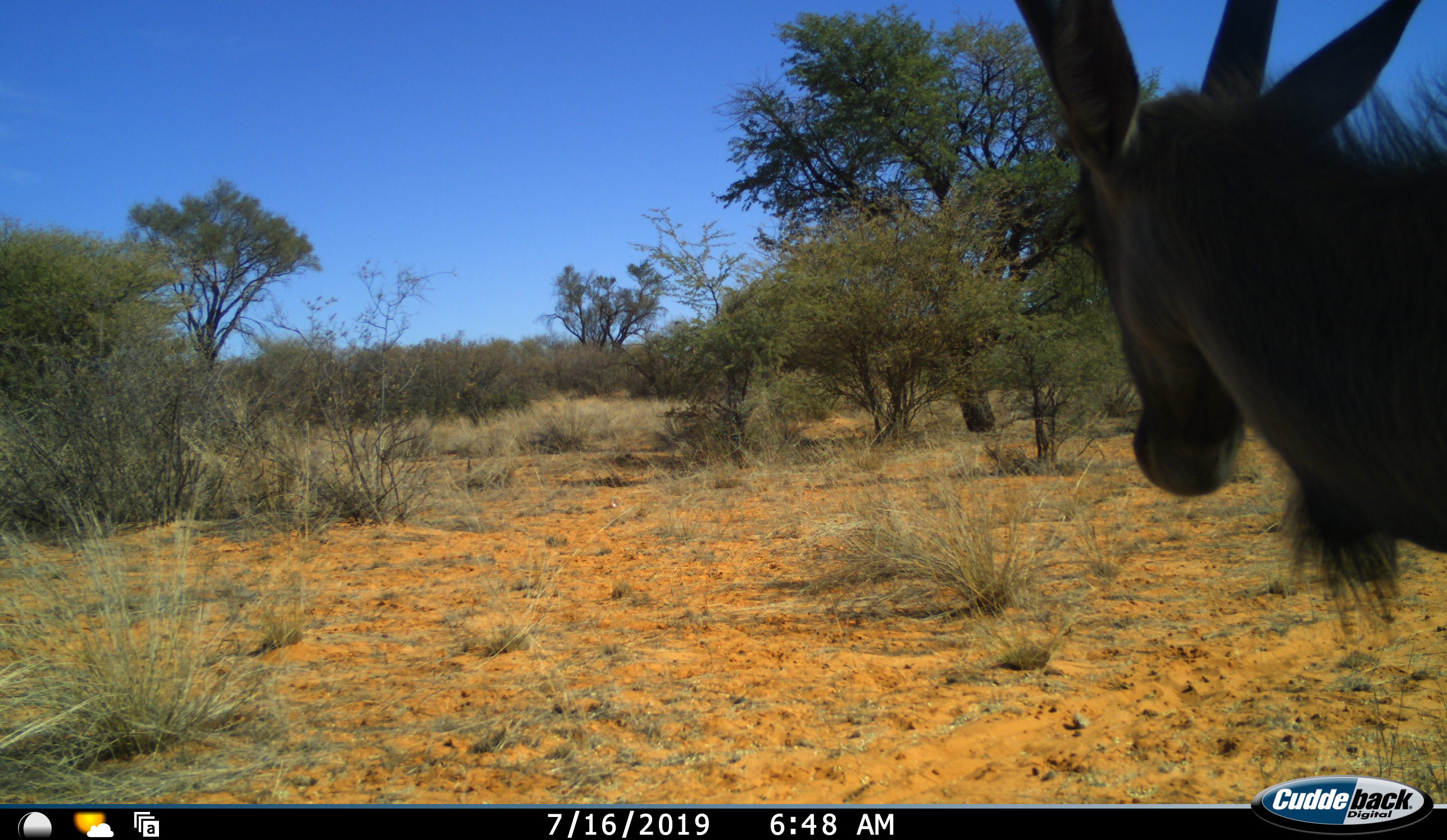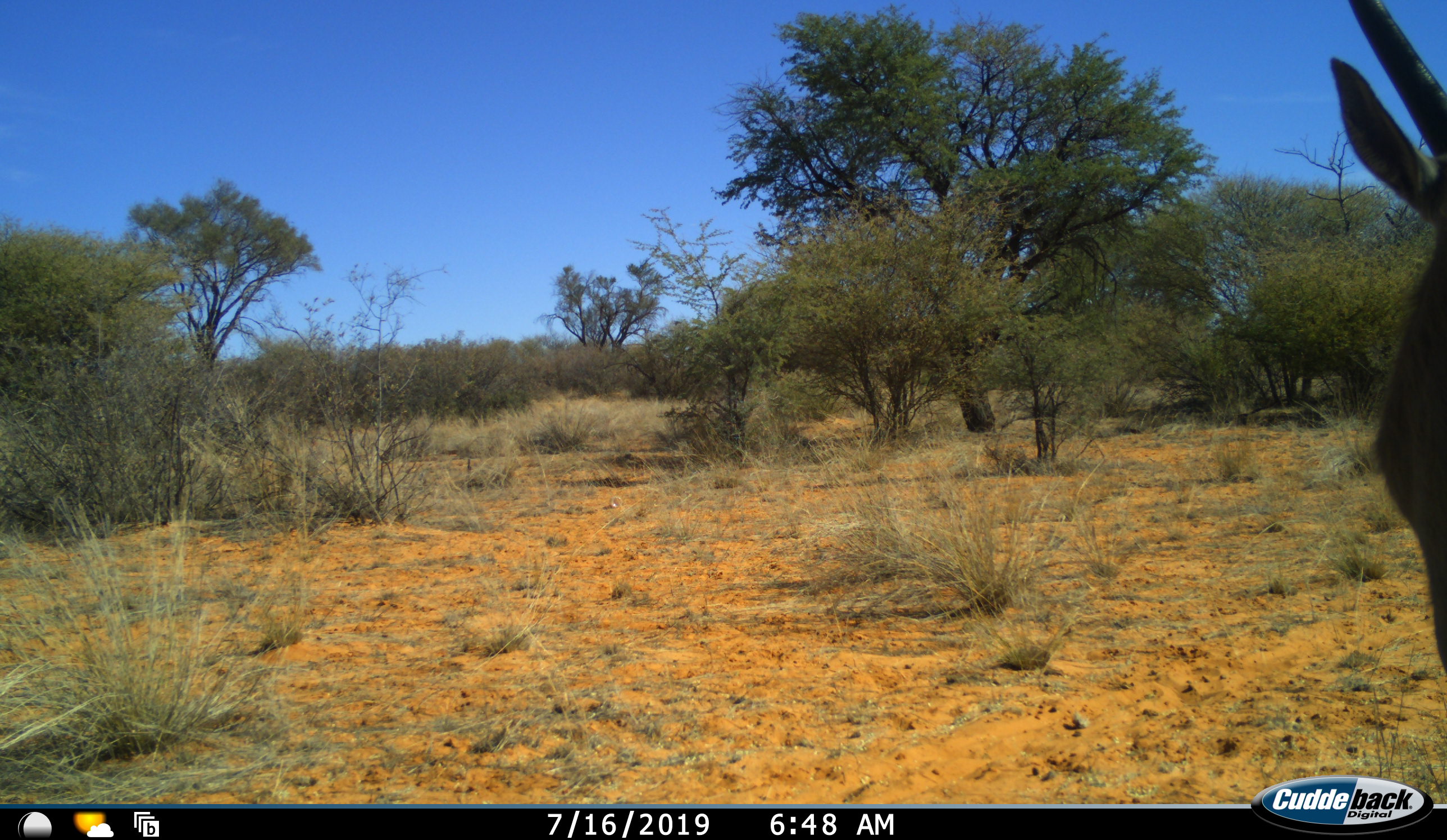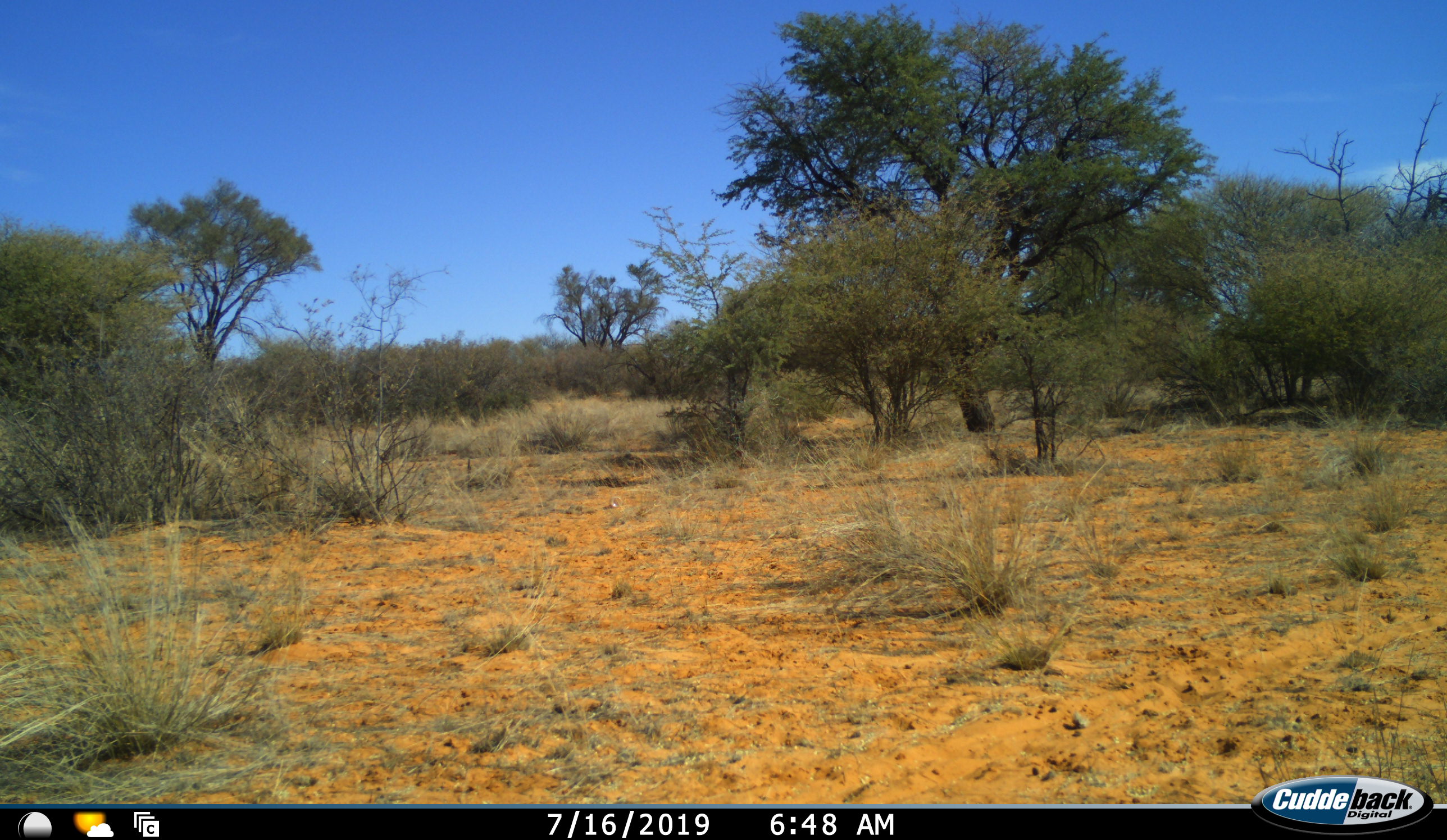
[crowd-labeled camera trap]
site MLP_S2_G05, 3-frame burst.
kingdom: Animalia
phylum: Chordata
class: Mammalia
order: Artiodactyla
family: Bovidae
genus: Tragelaphus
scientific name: Tragelaphus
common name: kudu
Kudu (Tragelaphus), count 1. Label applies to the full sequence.